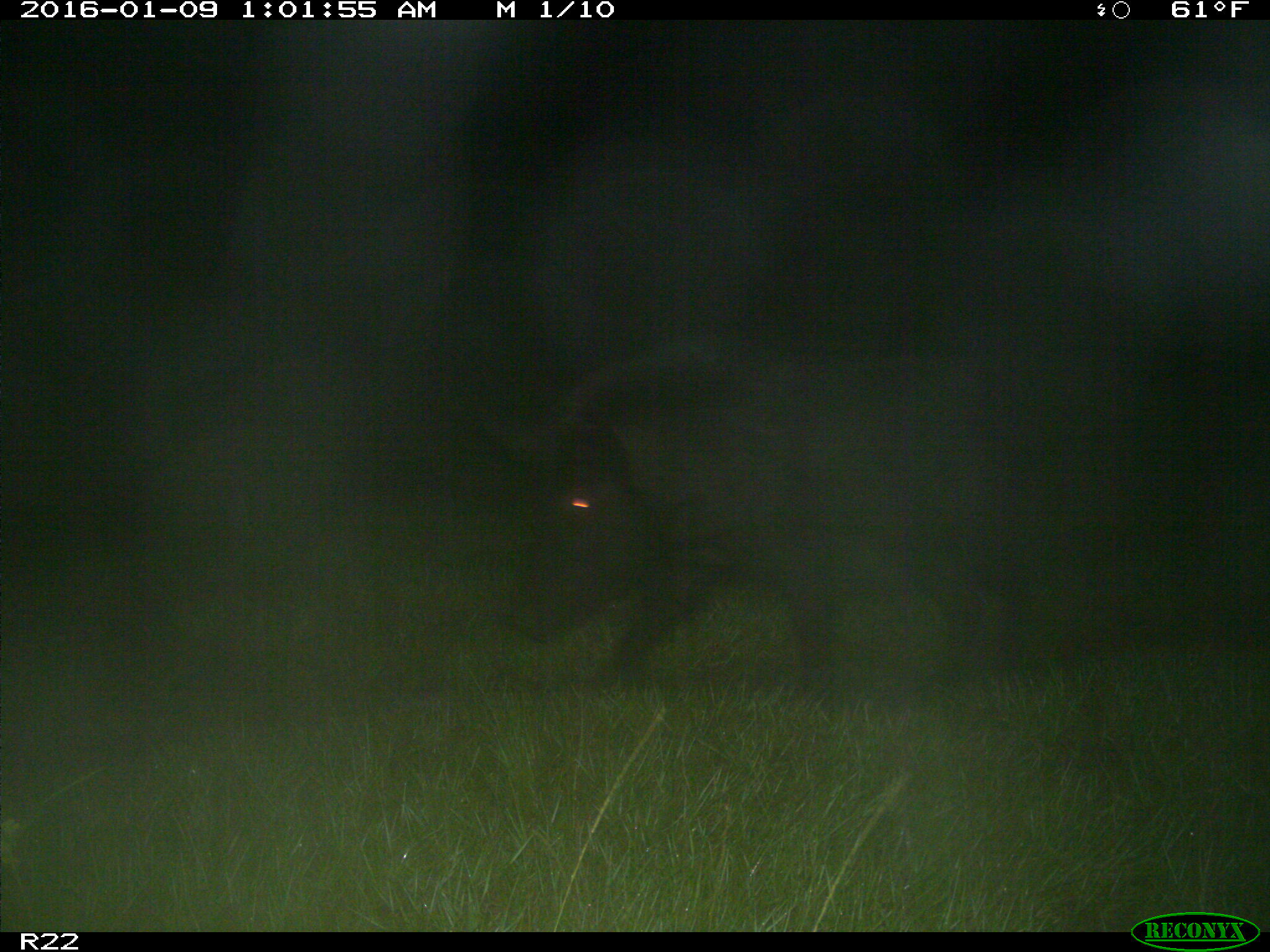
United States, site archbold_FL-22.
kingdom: Animalia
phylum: Chordata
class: Mammalia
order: Artiodactyla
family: Suidae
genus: Sus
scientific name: Sus scrofa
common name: wild boar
Sus scrofa (wild boar).